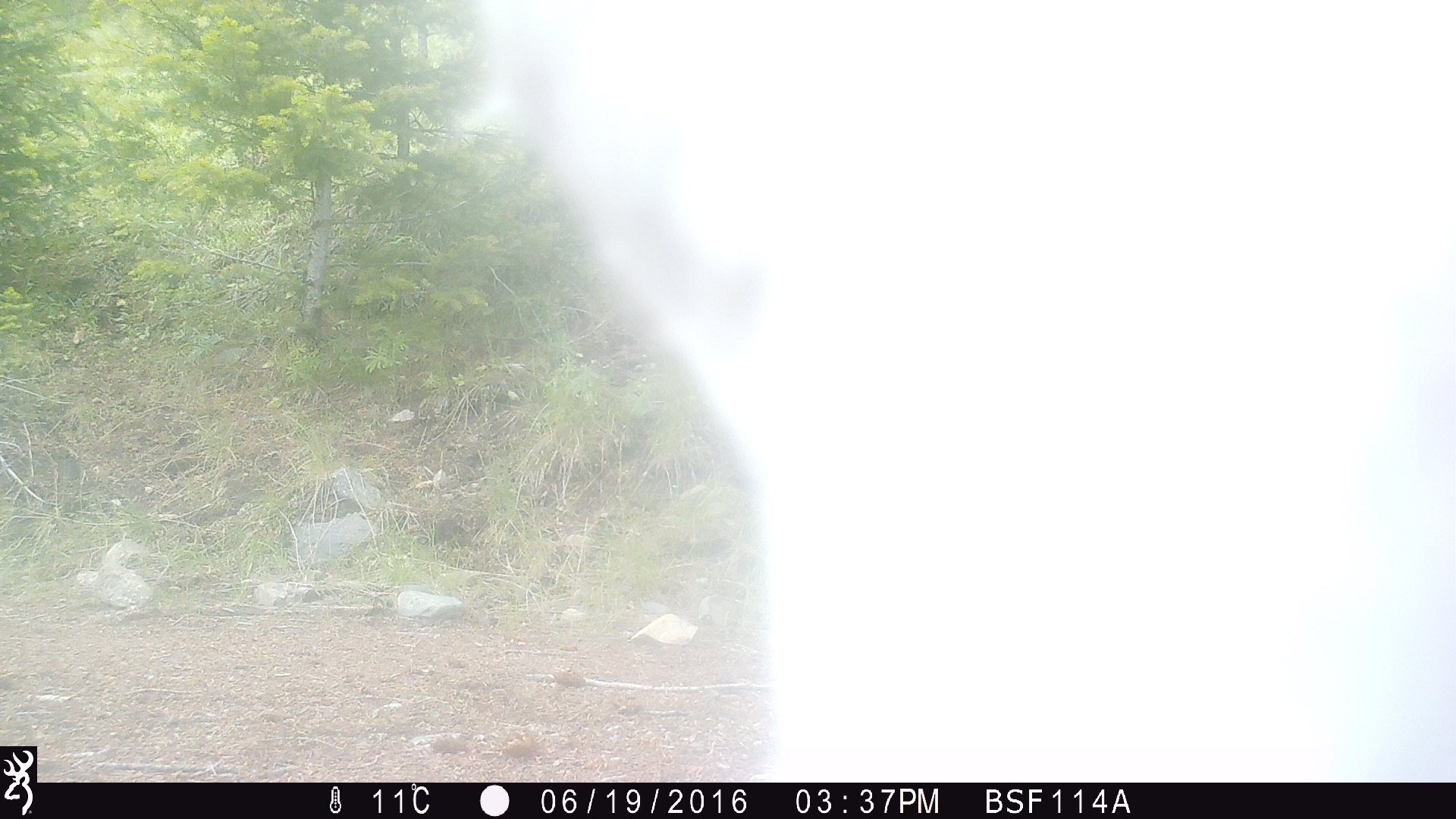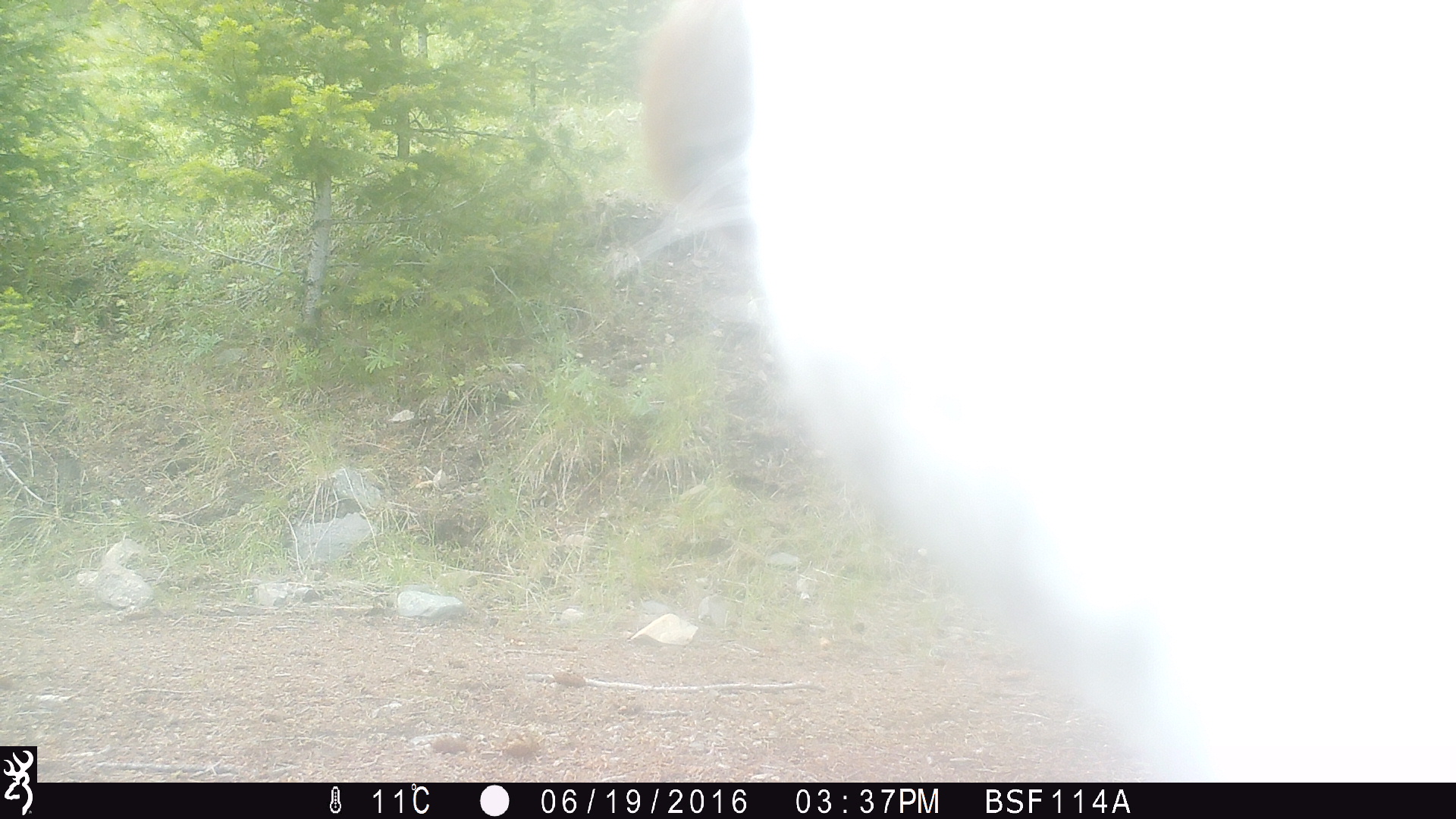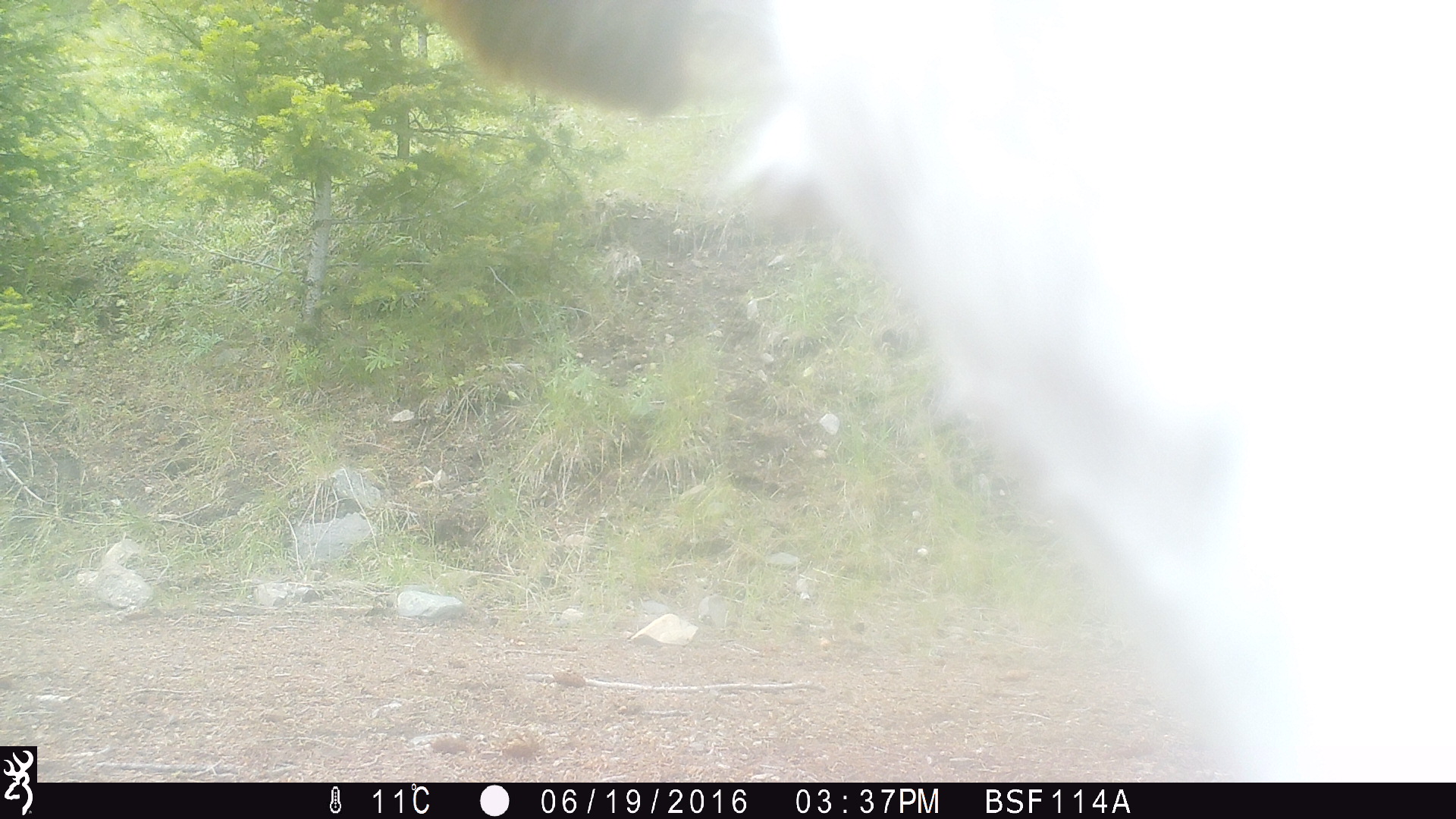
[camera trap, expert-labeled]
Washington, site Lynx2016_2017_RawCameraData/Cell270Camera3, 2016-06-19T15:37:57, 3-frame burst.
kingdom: Animalia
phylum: Chordata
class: Mammalia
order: Artiodactyla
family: Bovidae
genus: Bos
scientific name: Bos taurus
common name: domestic cattle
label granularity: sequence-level